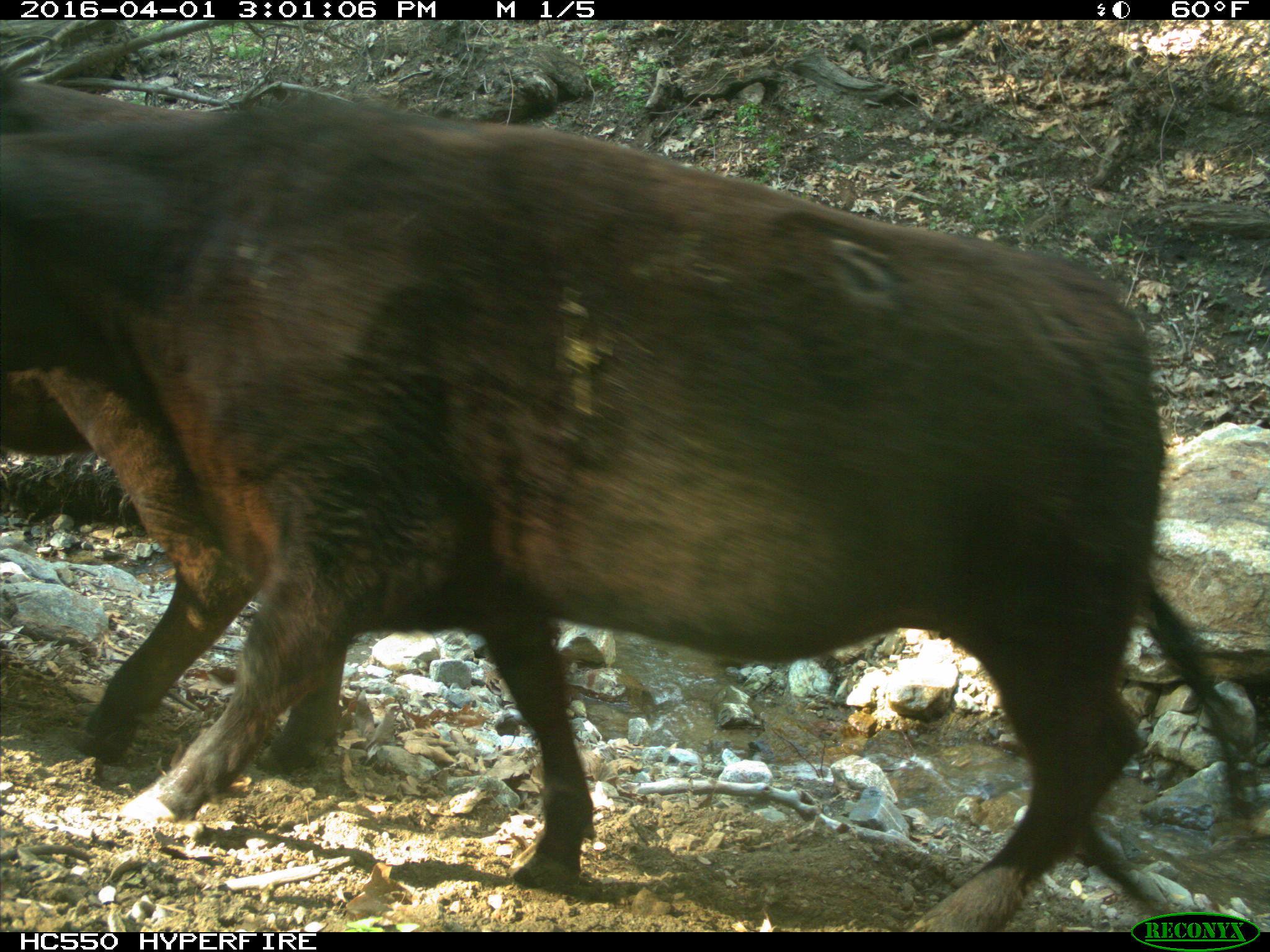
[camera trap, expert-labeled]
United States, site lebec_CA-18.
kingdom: Animalia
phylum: Chordata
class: Mammalia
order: Artiodactyla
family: Bovidae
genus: Bos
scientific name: Bos taurus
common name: domestic cow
Bos taurus (domestic cow).